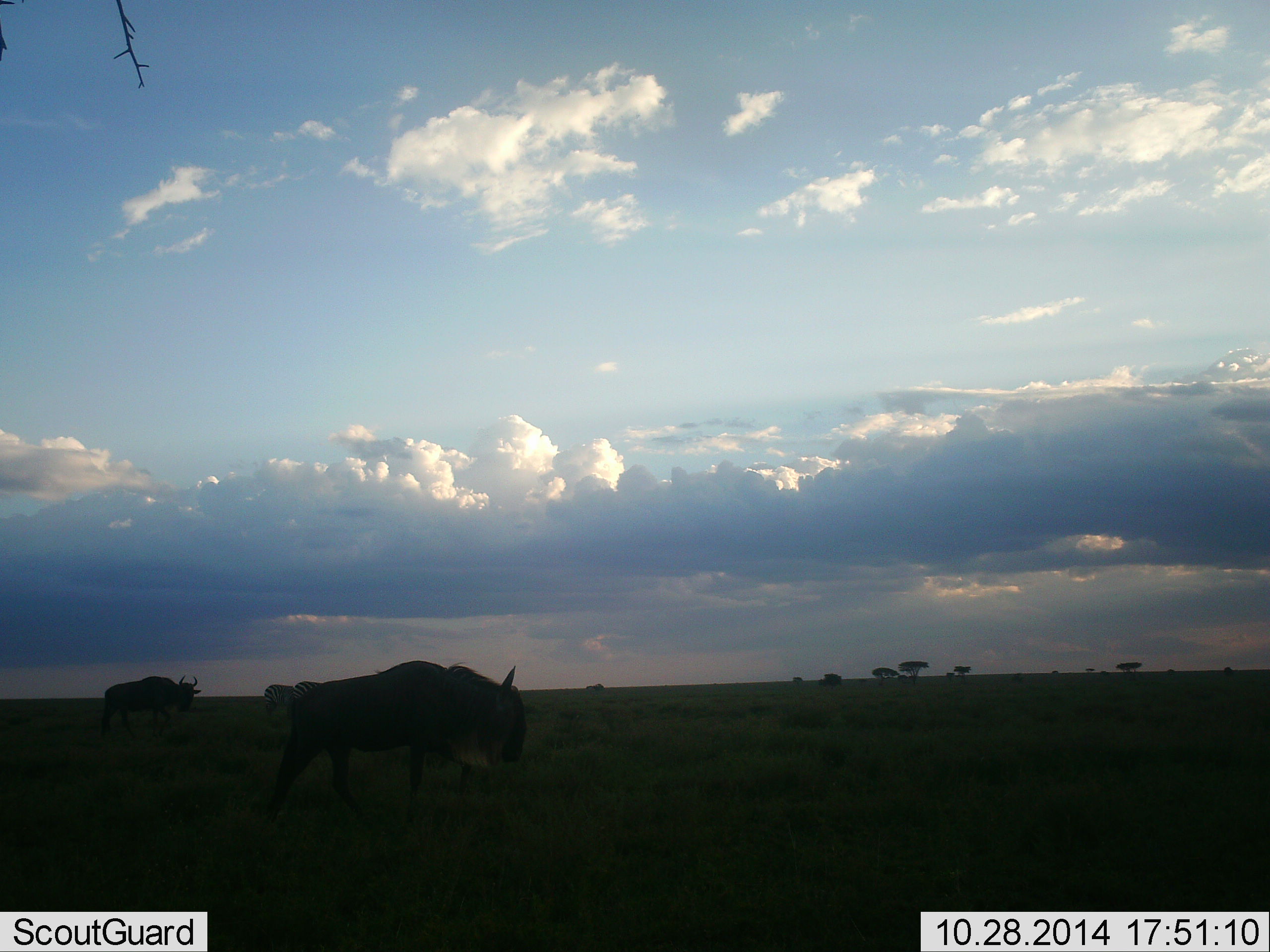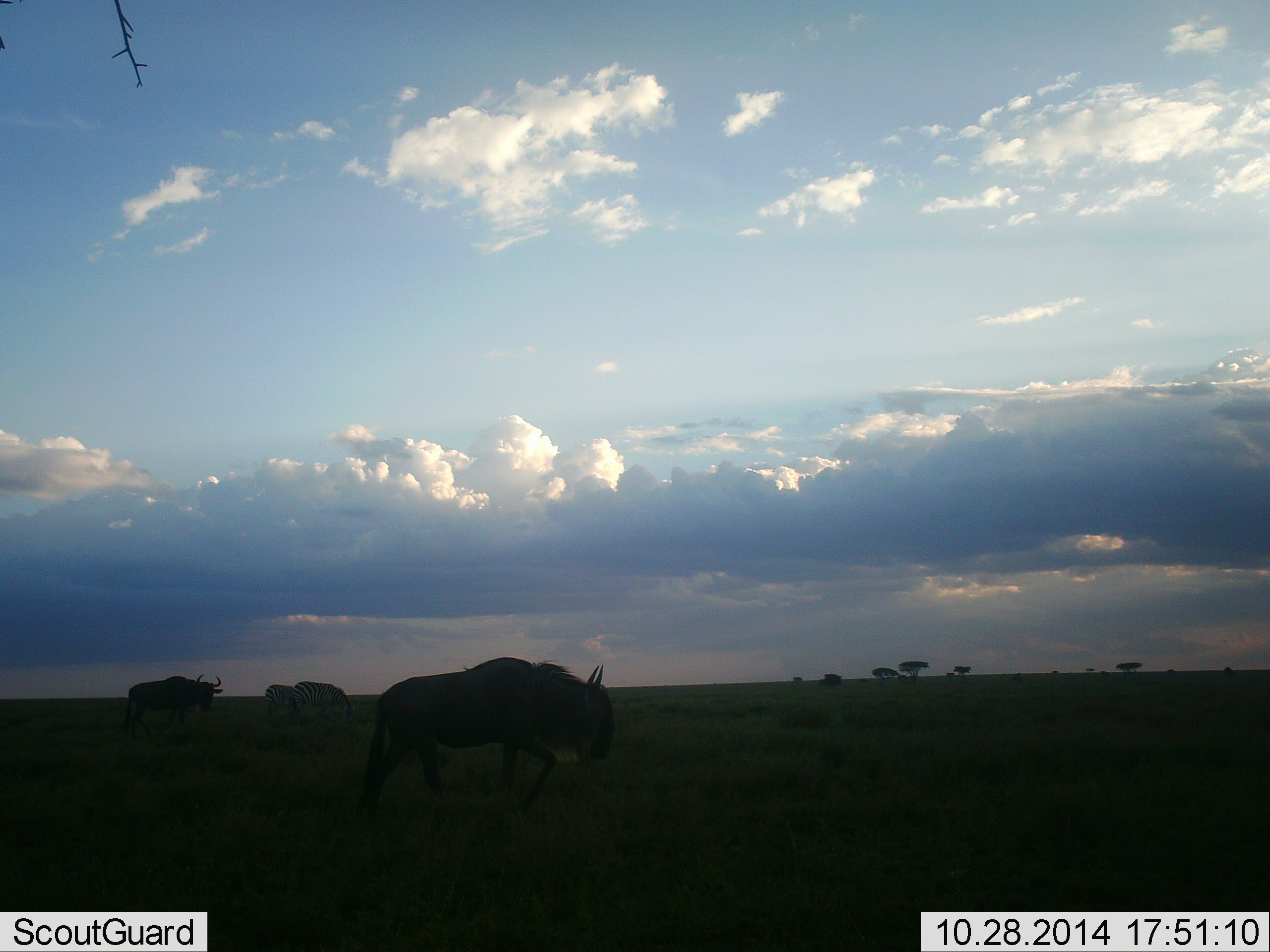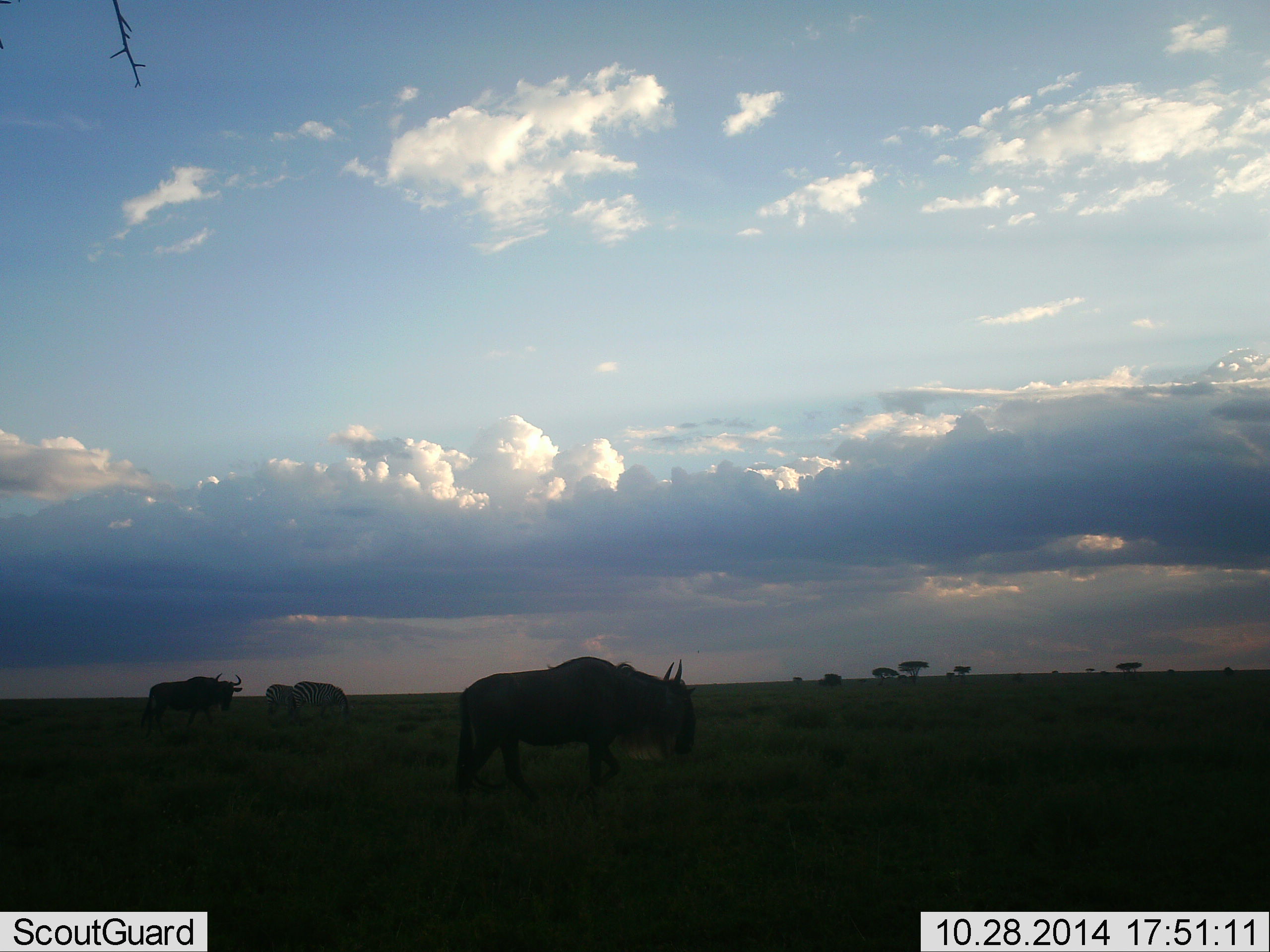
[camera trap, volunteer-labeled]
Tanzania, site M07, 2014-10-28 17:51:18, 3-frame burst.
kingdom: Animalia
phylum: Chordata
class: Mammalia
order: Artiodactyla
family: Bovidae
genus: Connochaetes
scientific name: Connochaetes taurinus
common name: blue wildebeest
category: wildebeest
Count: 2.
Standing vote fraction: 6%.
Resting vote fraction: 0%.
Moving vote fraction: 94%.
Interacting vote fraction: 0%.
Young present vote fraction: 0%.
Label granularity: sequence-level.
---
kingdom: Animalia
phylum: Chordata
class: Mammalia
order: Perissodactyla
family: Equidae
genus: Equus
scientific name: Equus quagga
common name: plains zebra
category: zebra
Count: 2.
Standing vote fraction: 36%.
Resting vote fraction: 0%.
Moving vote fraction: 0%.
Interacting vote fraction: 0%.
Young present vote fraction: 0%.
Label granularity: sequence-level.